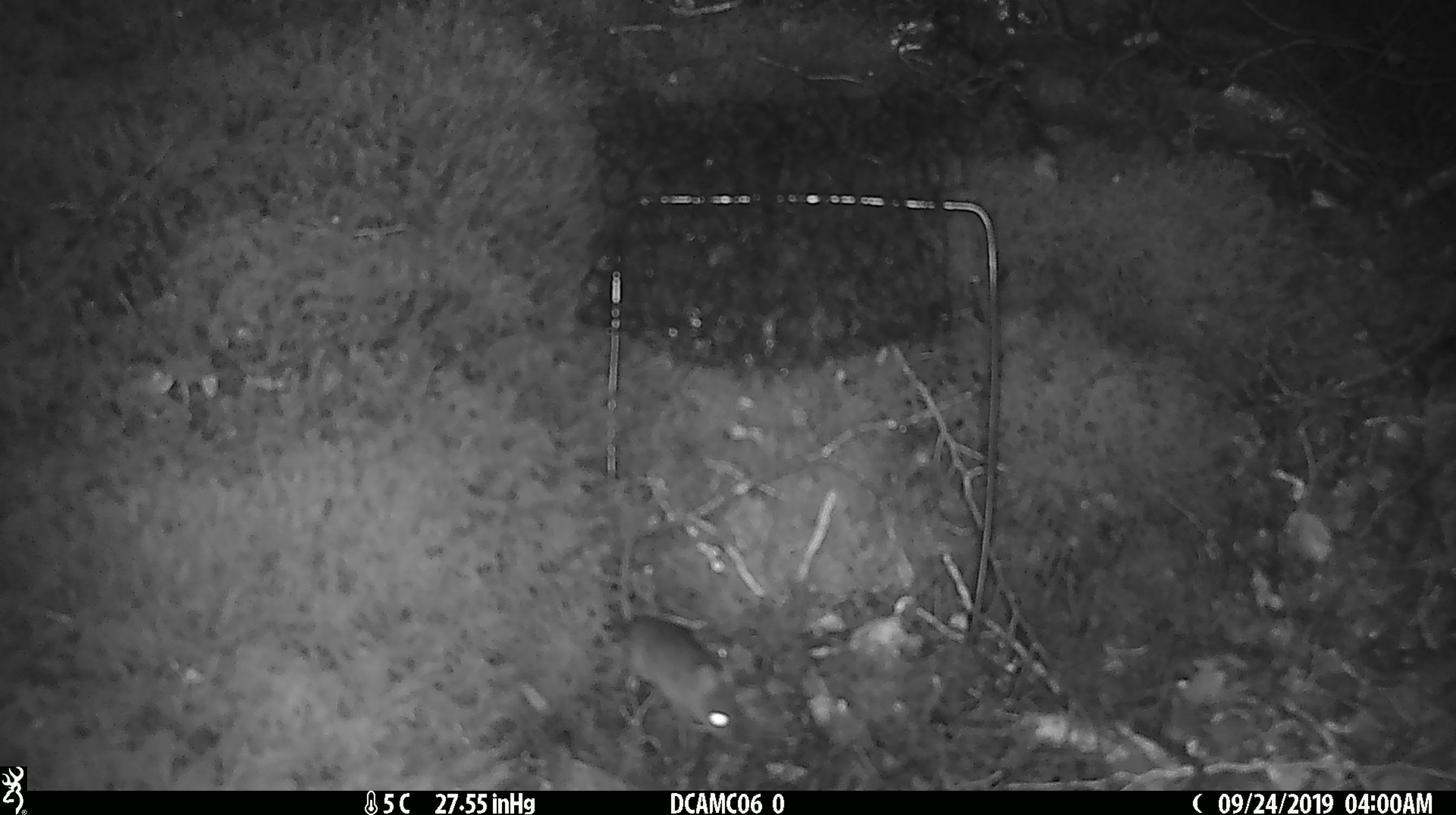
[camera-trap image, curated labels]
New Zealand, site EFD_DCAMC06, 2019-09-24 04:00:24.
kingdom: Animalia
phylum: Chordata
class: Mammalia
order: Rodentia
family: Muridae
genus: Mus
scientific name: Mus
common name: mouse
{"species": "mouse (Mus)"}